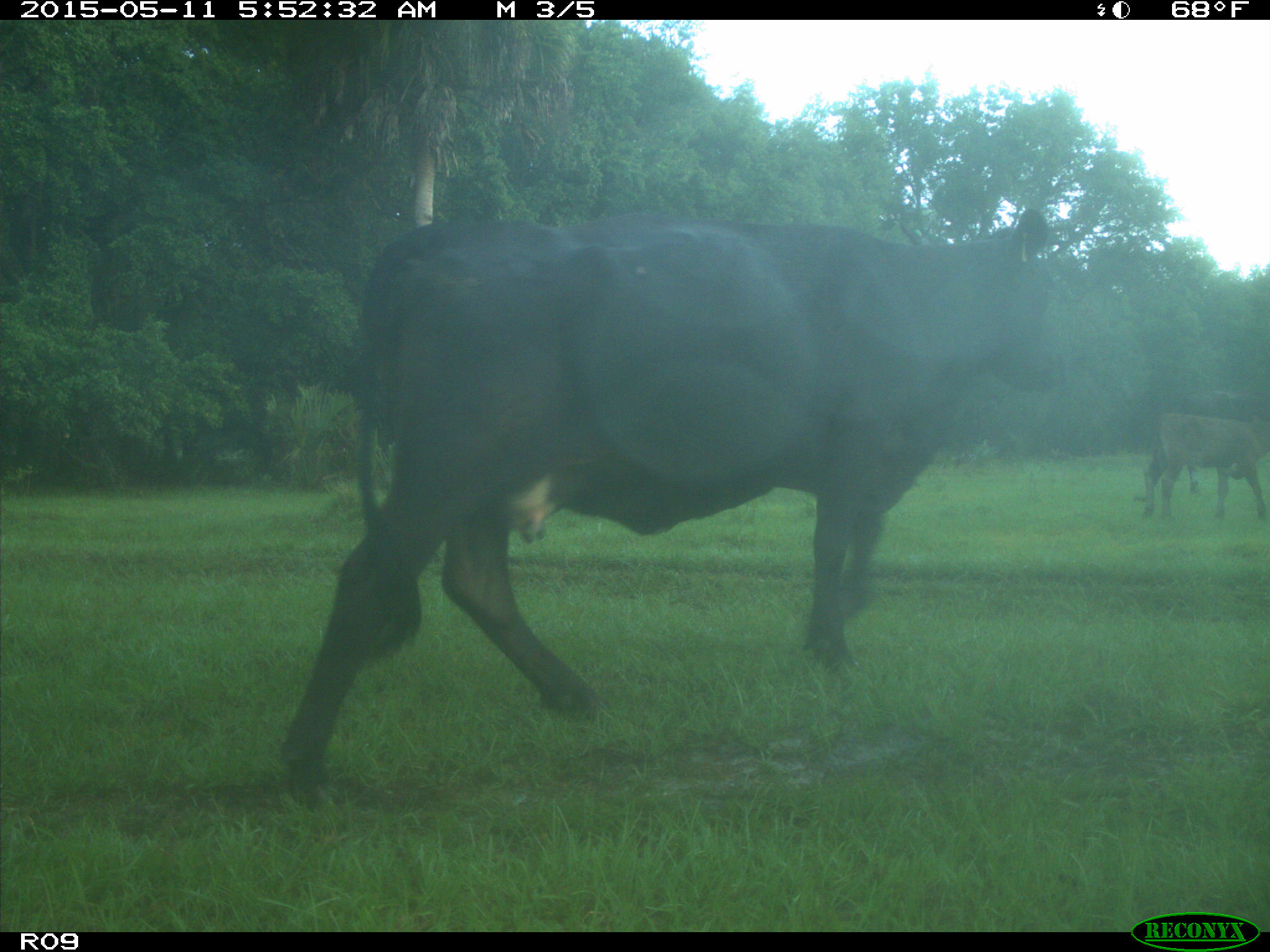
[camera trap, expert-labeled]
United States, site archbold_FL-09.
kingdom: Animalia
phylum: Chordata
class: Mammalia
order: Artiodactyla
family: Bovidae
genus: Bos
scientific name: Bos taurus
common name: domestic cow